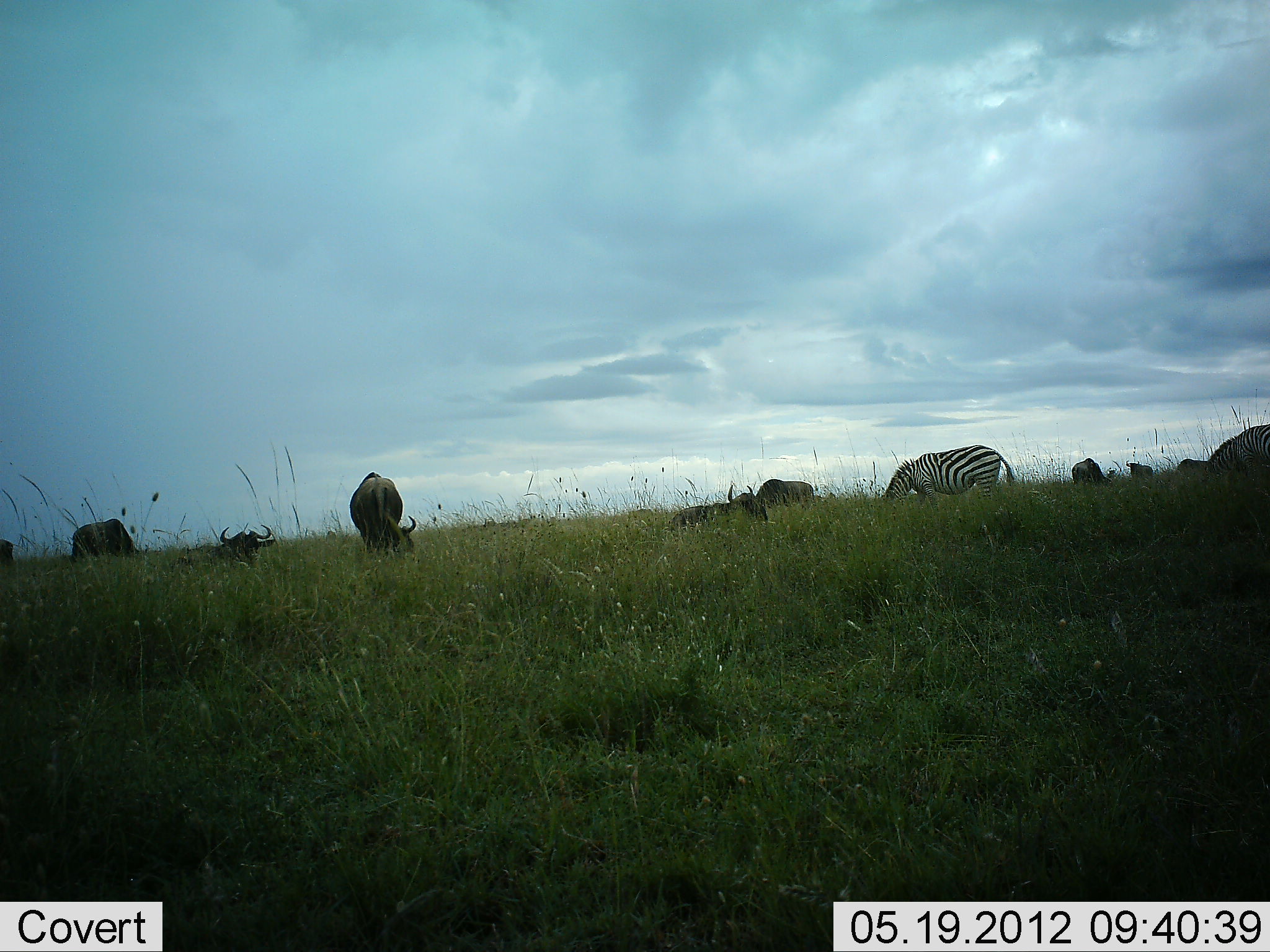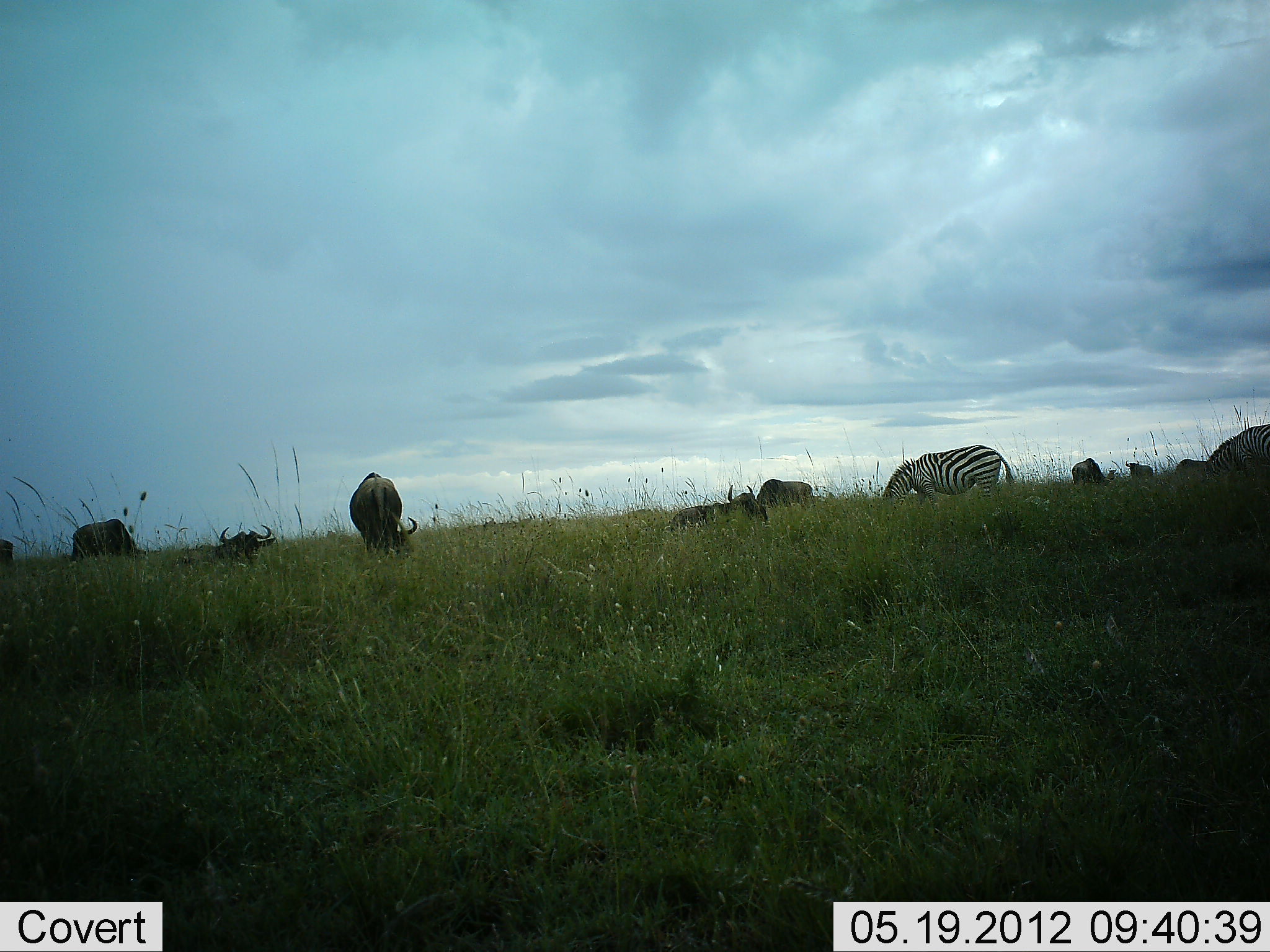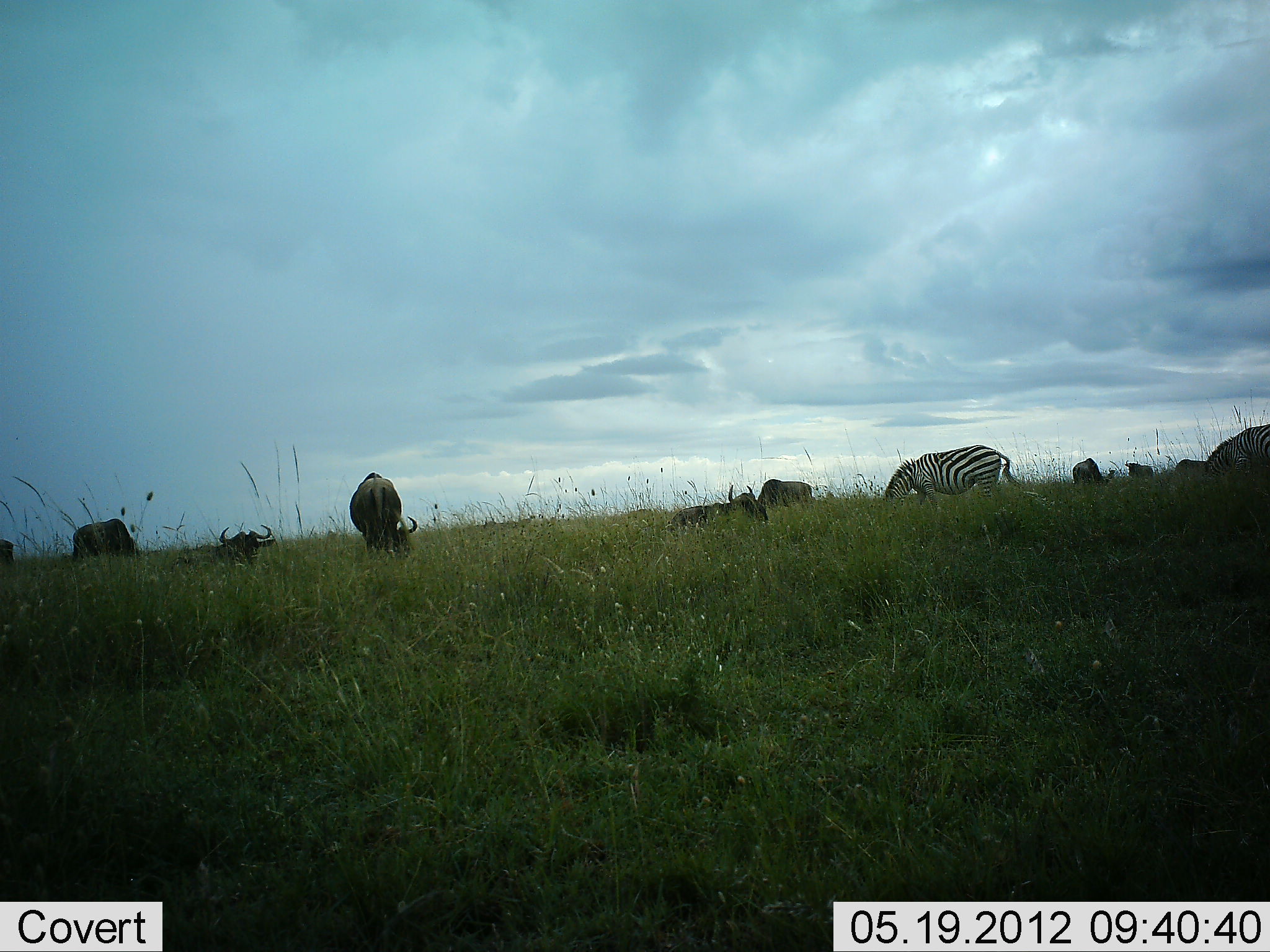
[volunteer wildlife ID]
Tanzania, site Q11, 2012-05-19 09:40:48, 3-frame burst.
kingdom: Animalia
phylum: Chordata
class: Mammalia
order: Artiodactyla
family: Bovidae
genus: Connochaetes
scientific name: Connochaetes taurinus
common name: blue wildebeest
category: wildebeest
Wildebeest (blue wildebeest) (Connochaetes taurinus), count 9. Behavior (volunteer vote fractions): standing 40%, resting 70%, moving 0%, interacting 0%. Young present (vote fraction): 0%. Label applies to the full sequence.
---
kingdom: Animalia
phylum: Chordata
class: Mammalia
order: Perissodactyla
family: Equidae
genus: Equus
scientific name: Equus quagga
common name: plains zebra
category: zebra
Zebra (plains zebra) (Equus quagga), count 2. Behavior (volunteer vote fractions): standing 20%, resting 0%, moving 0%, interacting 0%. Young present (vote fraction): 0%. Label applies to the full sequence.